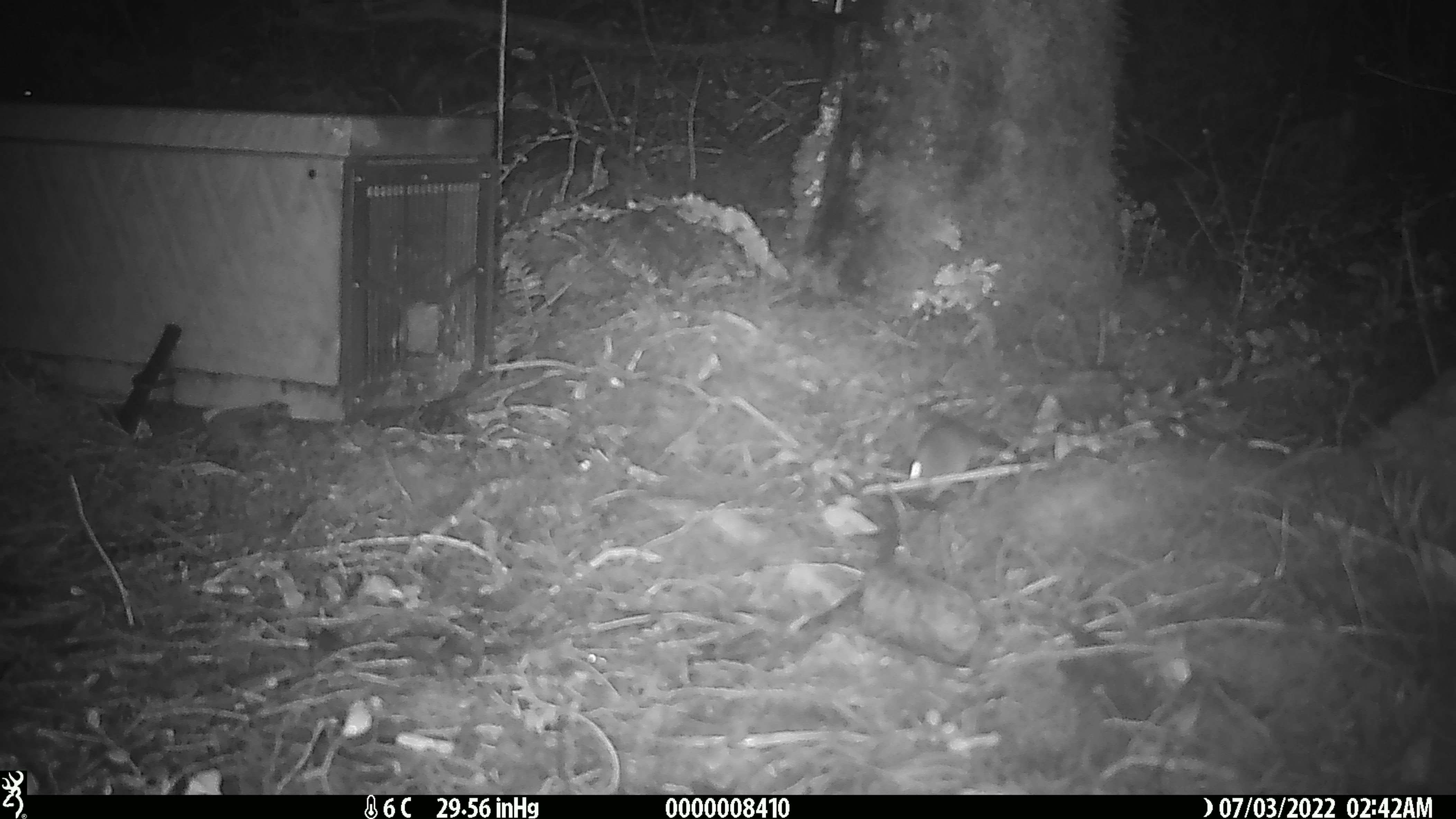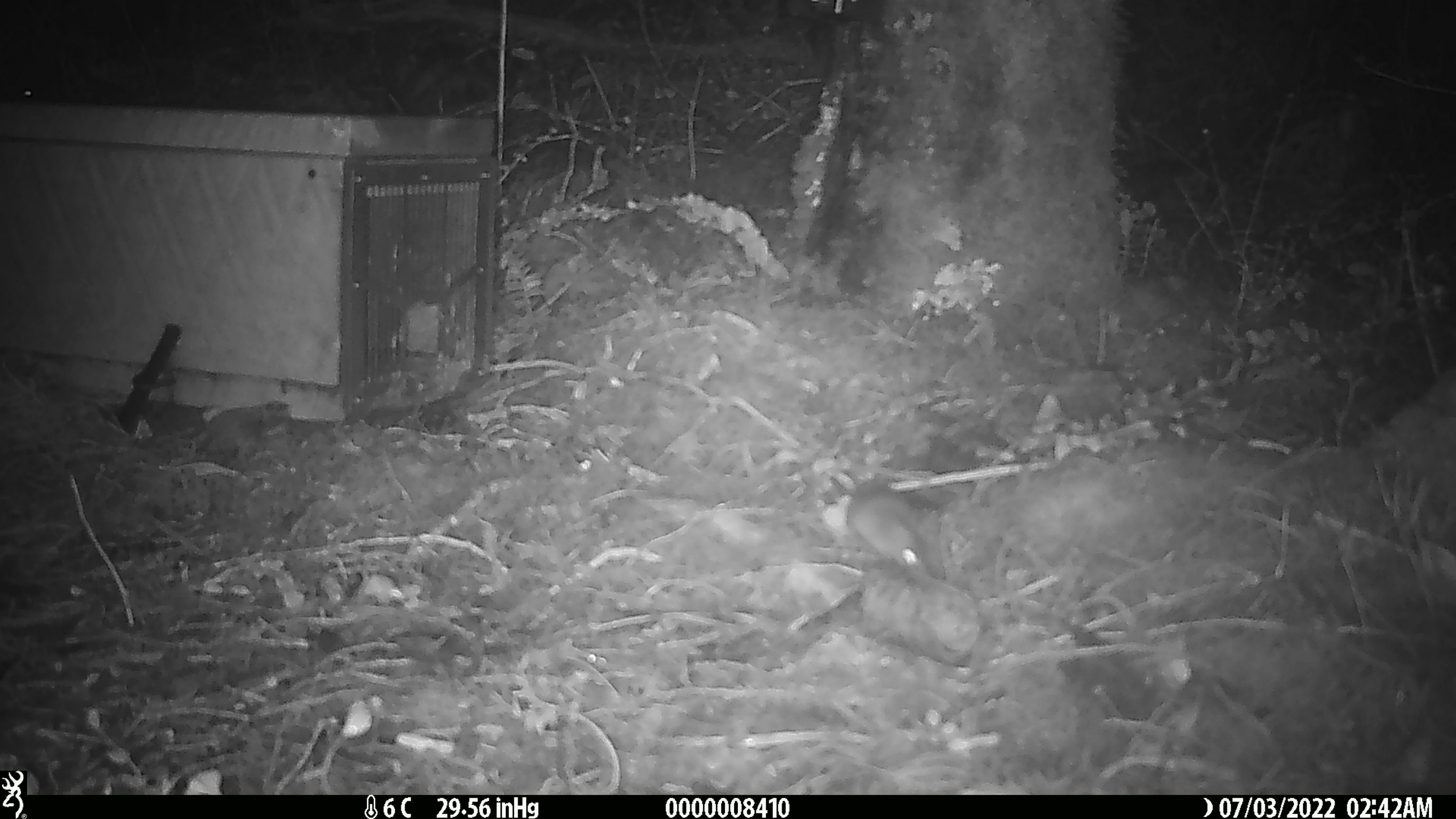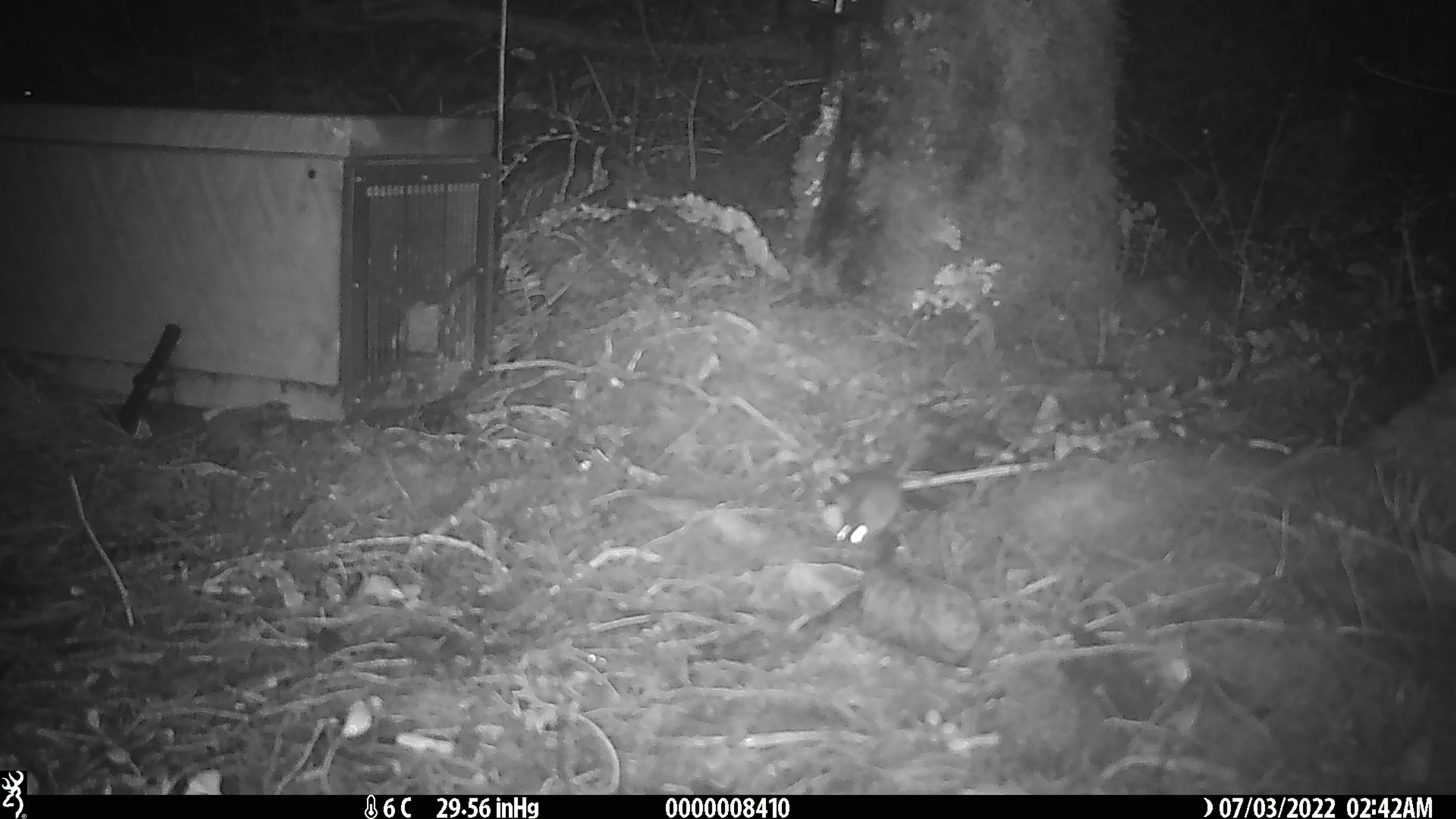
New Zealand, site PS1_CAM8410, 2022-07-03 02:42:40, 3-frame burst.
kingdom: Animalia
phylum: Chordata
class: Mammalia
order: Rodentia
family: Muridae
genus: Mus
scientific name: Mus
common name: mouse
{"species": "mouse (Mus)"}